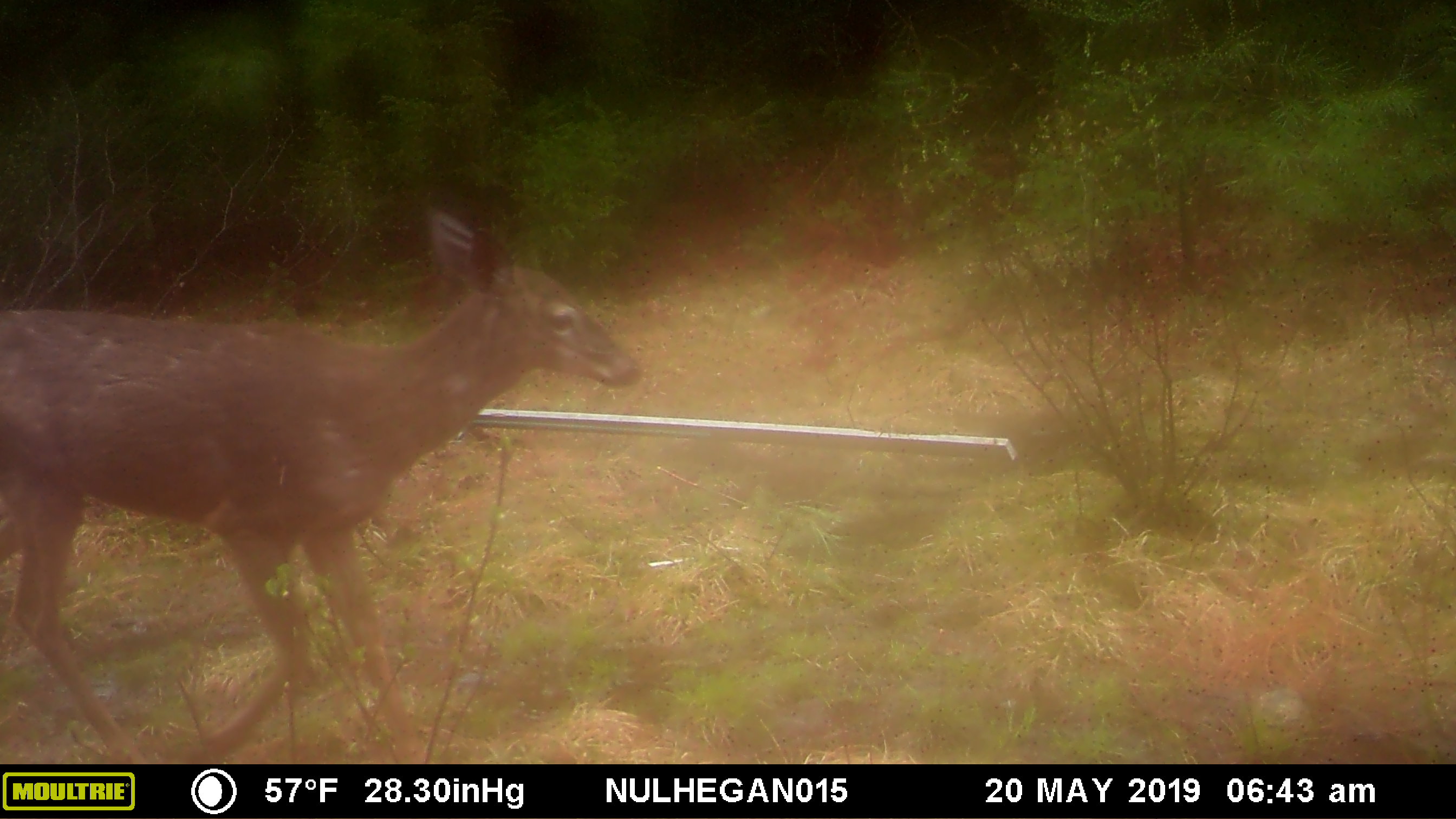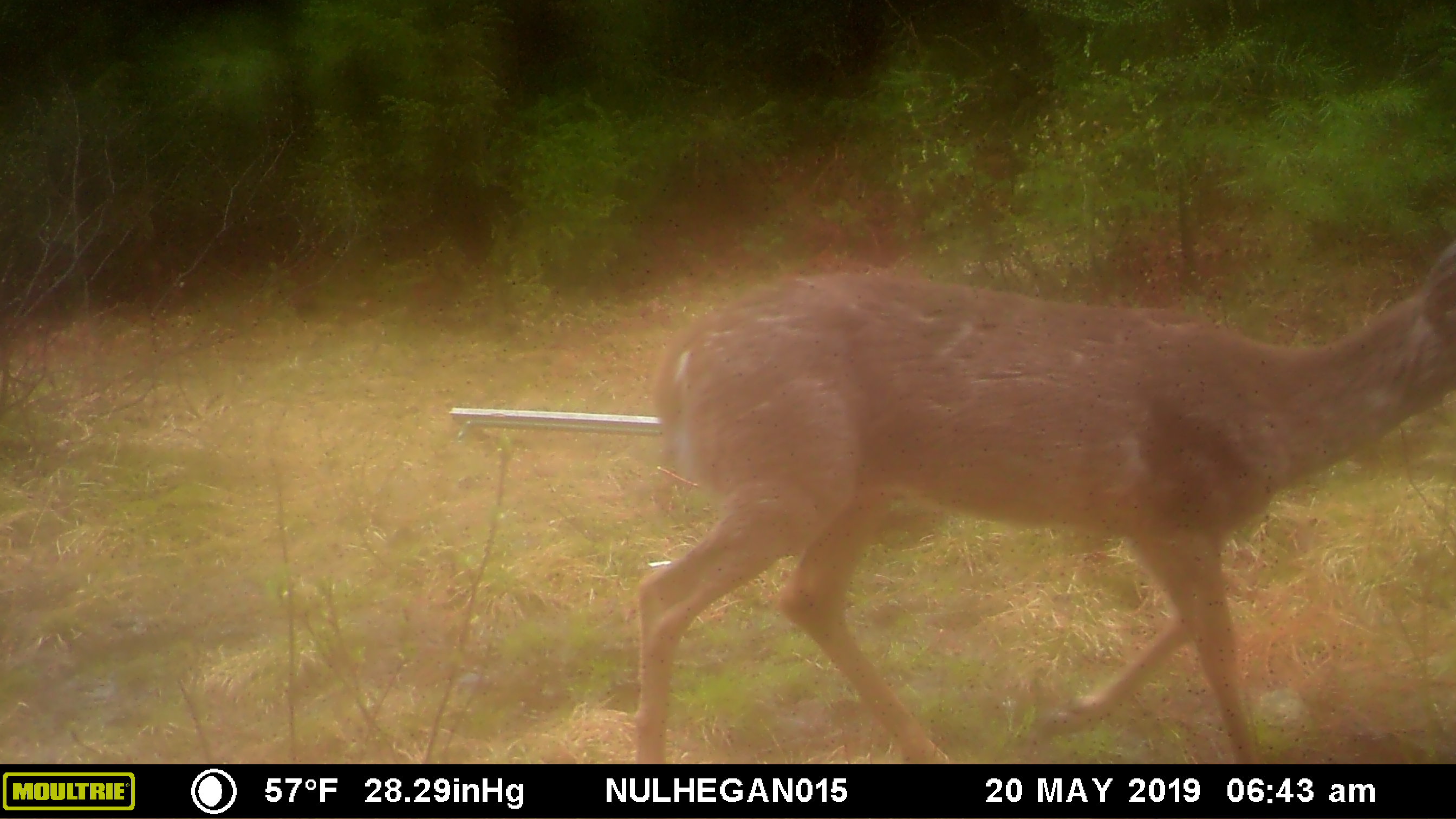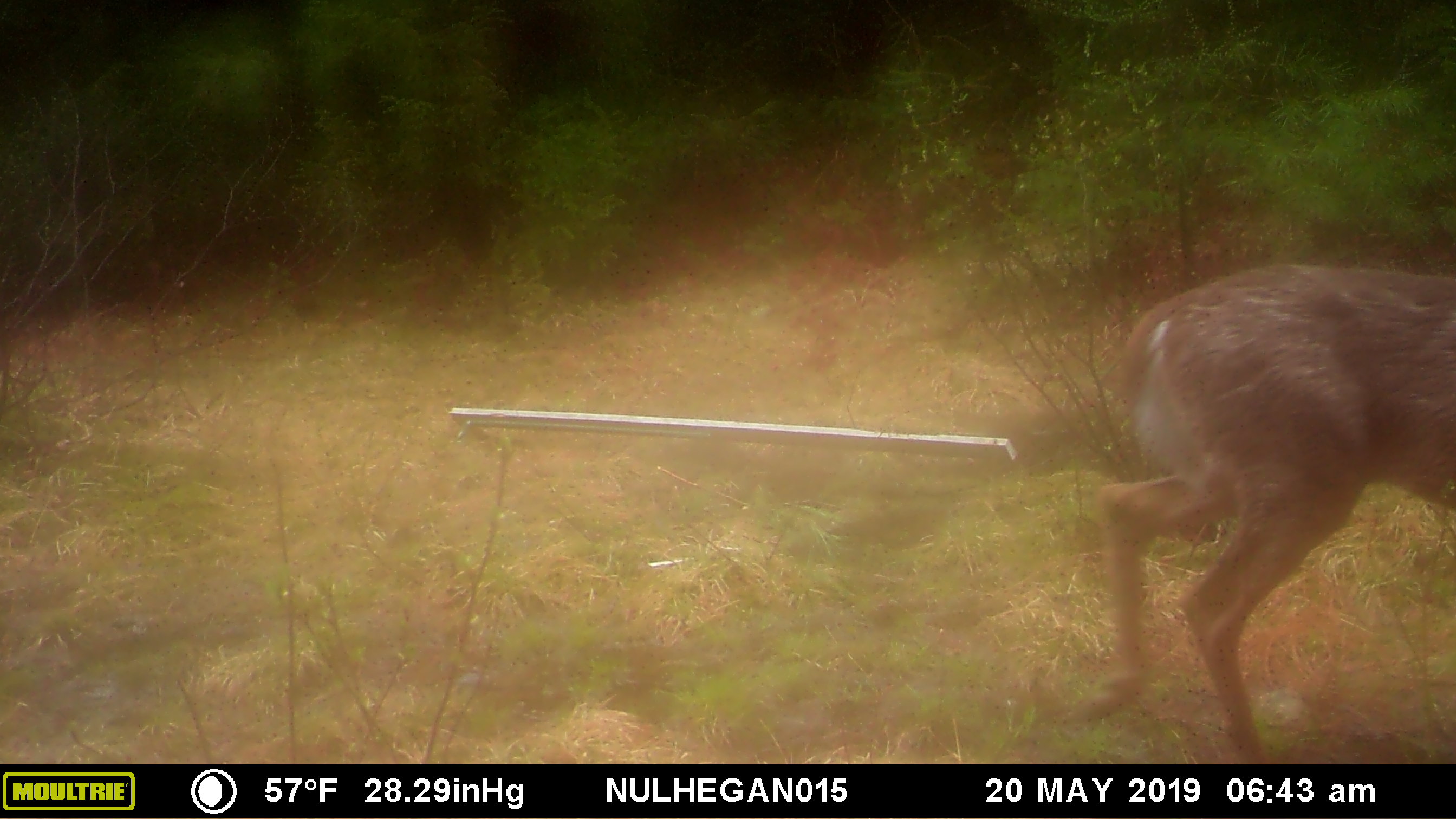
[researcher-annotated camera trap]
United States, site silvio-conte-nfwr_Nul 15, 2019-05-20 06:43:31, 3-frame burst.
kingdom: Animalia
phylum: Chordata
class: Mammalia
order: Artiodactyla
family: Cervidae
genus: Odocoileus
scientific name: Odocoileus virginianus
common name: white-tailed deer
White-tailed deer (Odocoileus virginianus).